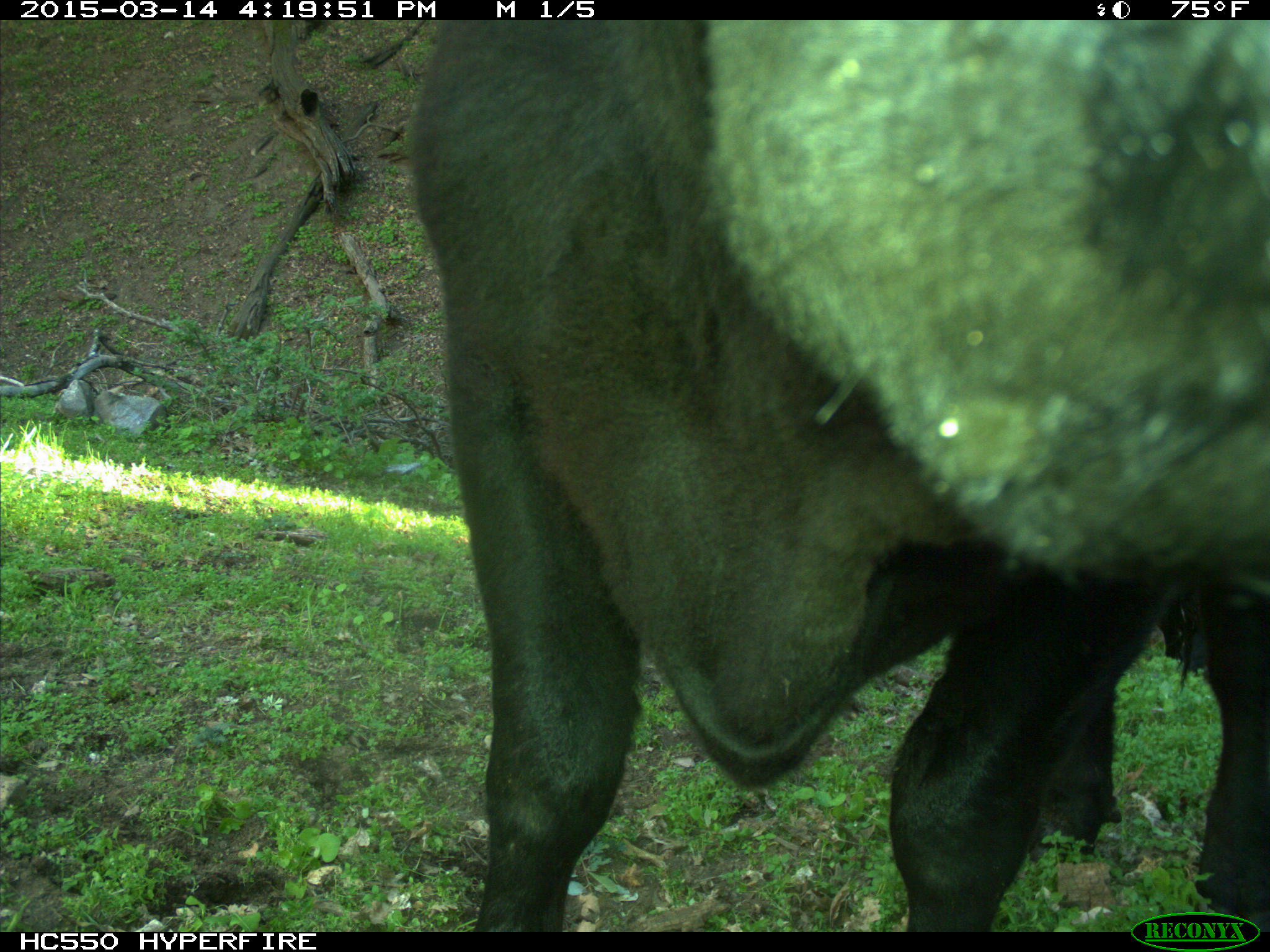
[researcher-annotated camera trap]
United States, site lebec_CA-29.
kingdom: Animalia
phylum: Chordata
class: Mammalia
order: Artiodactyla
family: Bovidae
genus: Bos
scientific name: Bos taurus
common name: domestic cow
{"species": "Bos taurus (domestic cow)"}